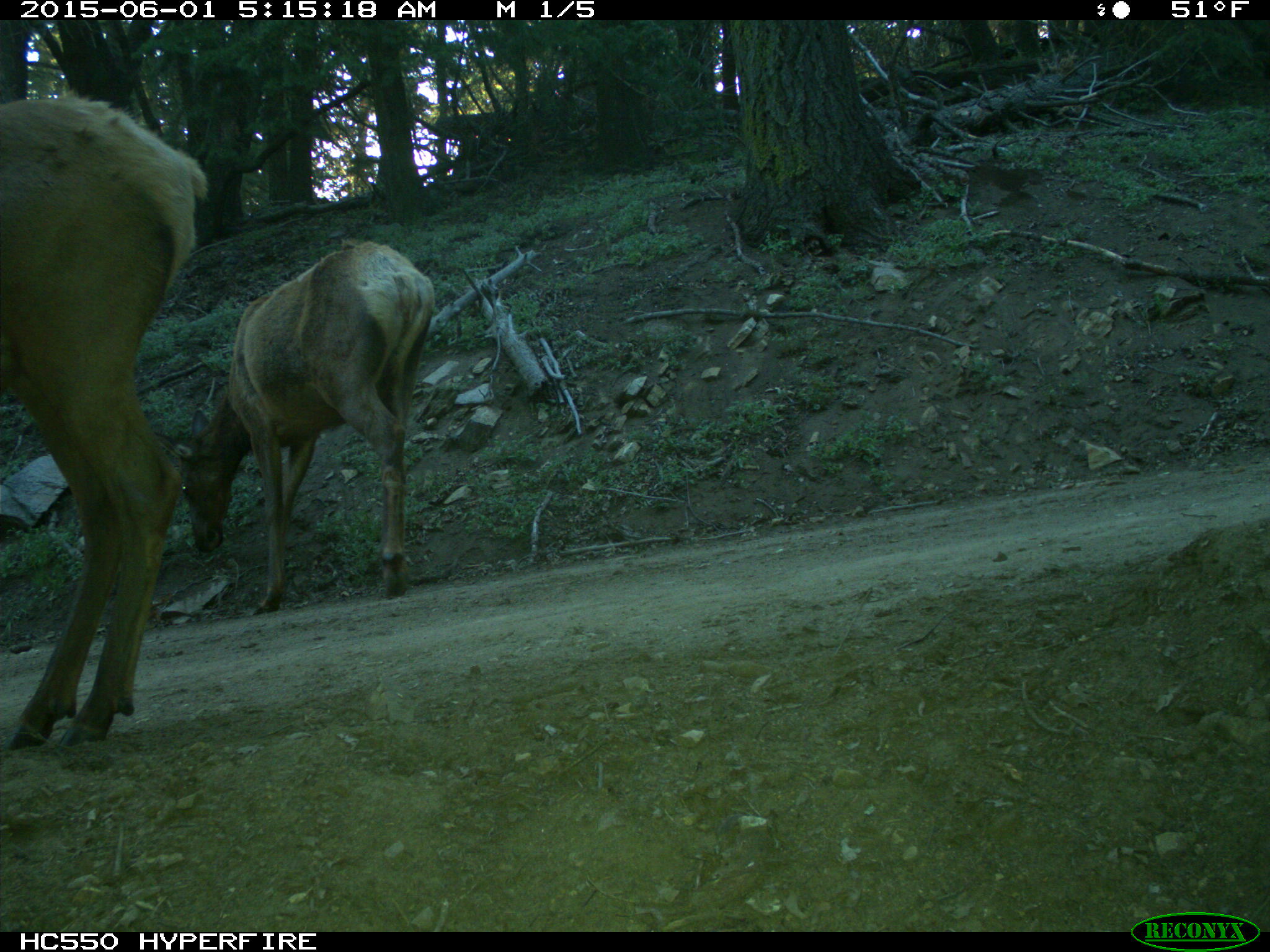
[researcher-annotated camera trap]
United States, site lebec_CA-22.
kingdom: Animalia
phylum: Chordata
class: Mammalia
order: Artiodactyla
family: Cervidae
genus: Cervus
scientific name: Cervus canadensis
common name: elk